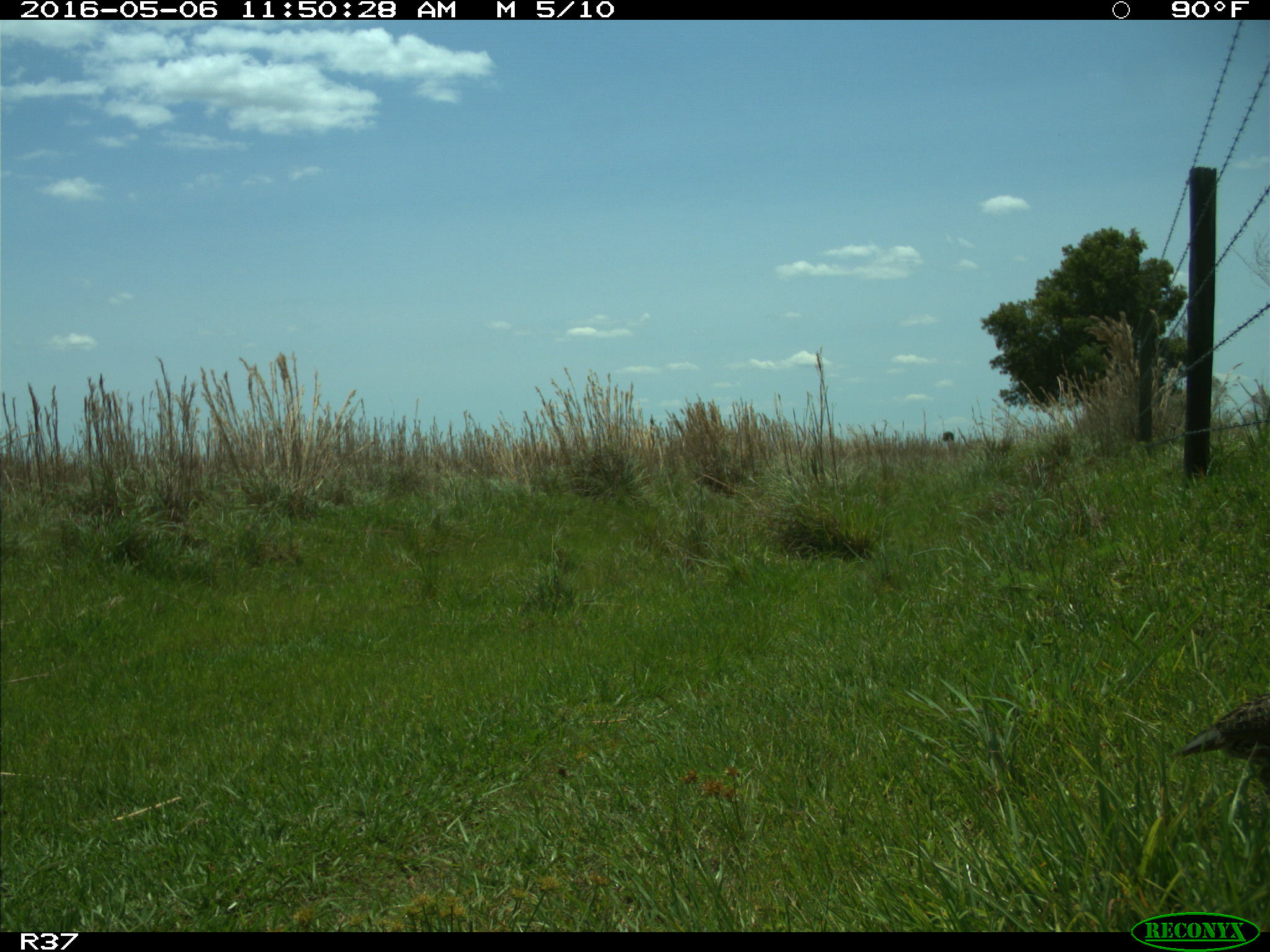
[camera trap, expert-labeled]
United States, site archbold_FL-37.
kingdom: Animalia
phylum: Chordata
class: Aves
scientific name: Aves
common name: birds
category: unidentified bird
Unidentified bird (birds) (Aves).